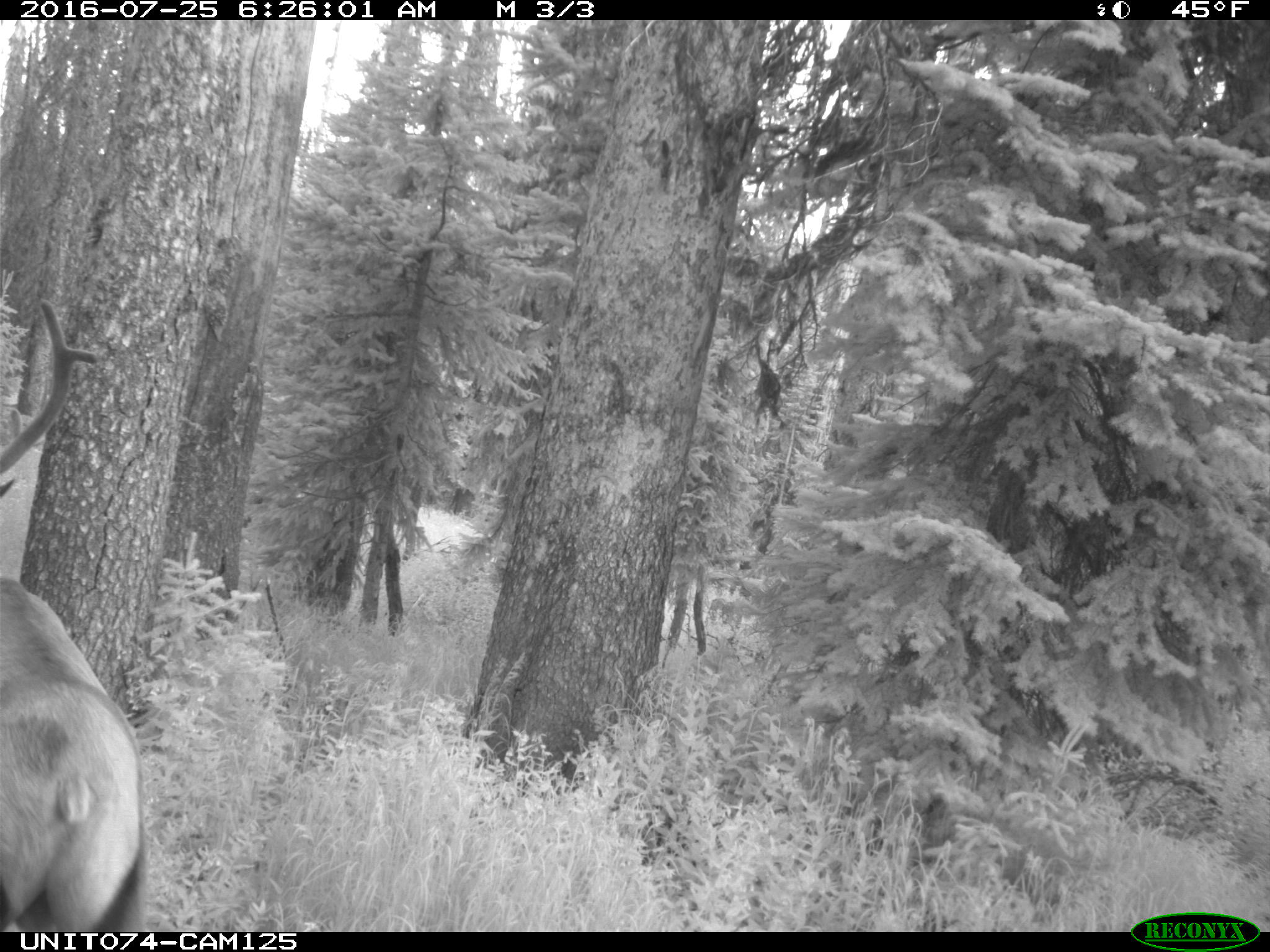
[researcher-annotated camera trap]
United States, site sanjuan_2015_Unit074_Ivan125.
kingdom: Animalia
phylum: Chordata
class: Mammalia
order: Artiodactyla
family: Cervidae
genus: Cervus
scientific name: Cervus elaphus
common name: red deer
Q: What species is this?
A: Cervus elaphus (red deer).